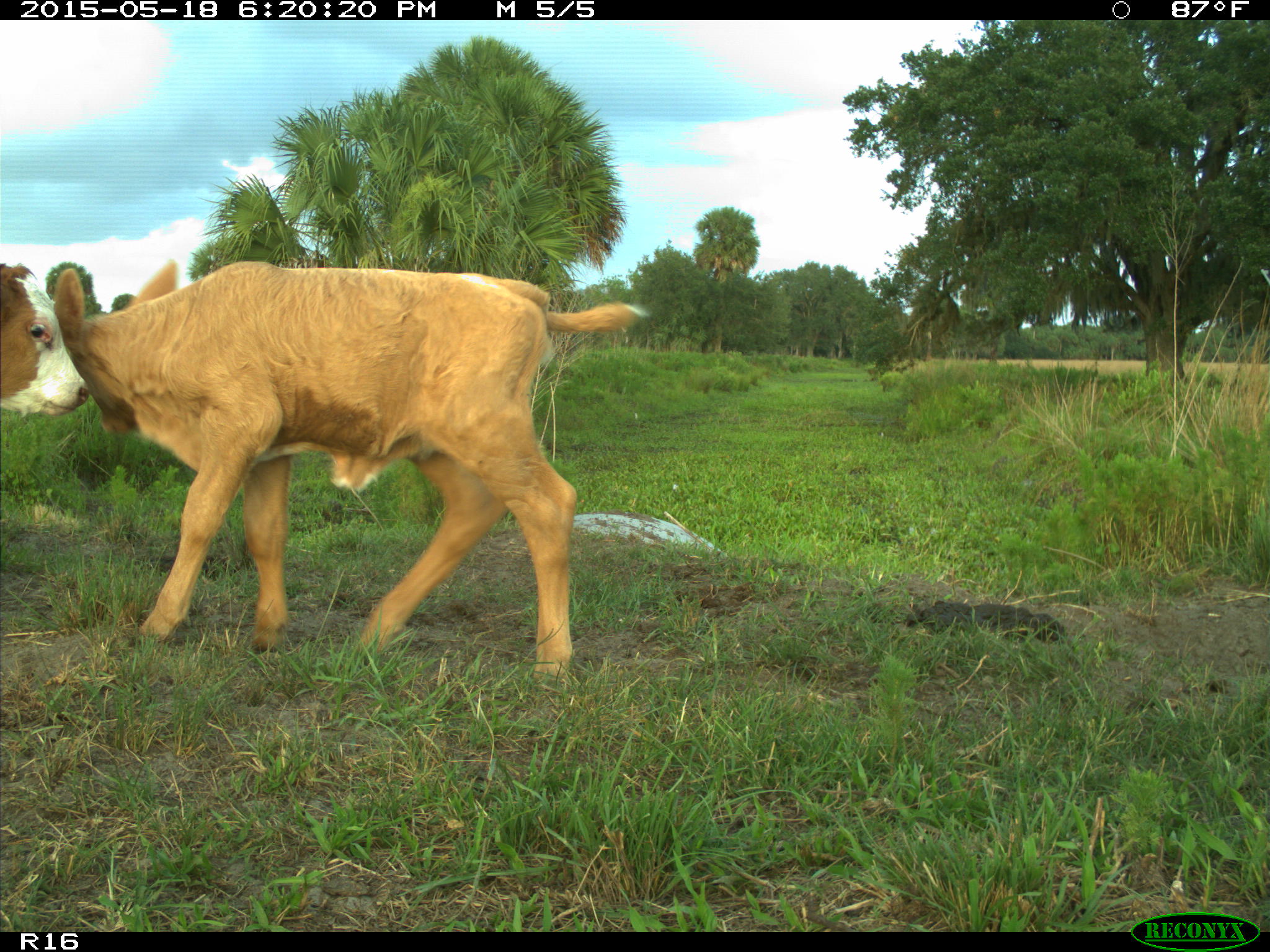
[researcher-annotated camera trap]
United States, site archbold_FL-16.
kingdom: Animalia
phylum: Chordata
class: Mammalia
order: Artiodactyla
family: Bovidae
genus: Bos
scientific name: Bos taurus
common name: domestic cow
Bos taurus (domestic cow).